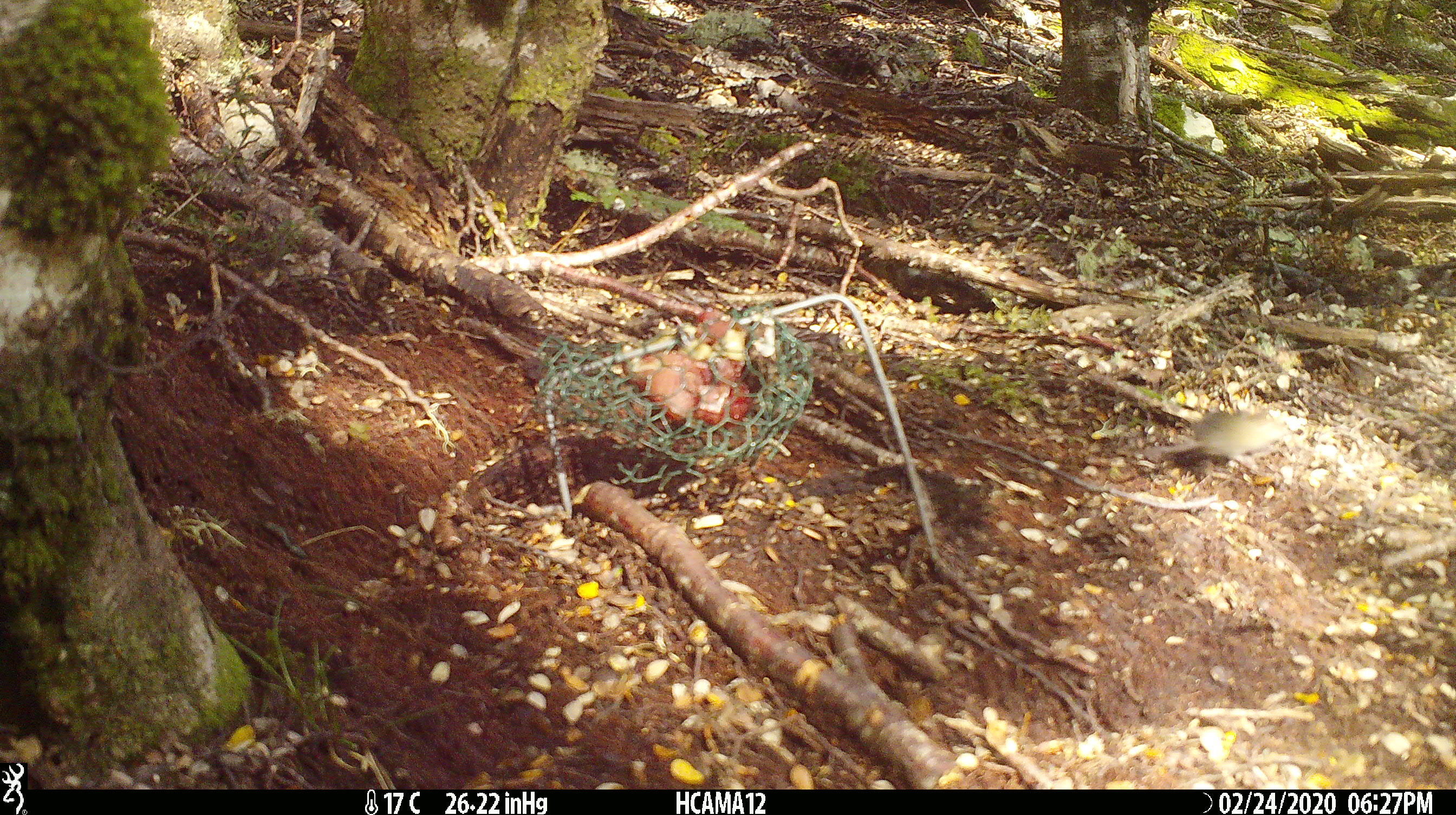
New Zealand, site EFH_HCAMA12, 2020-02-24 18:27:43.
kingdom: Animalia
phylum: Chordata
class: Mammalia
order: Rodentia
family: Muridae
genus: Mus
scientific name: Mus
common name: mouse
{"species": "mouse (Mus)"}